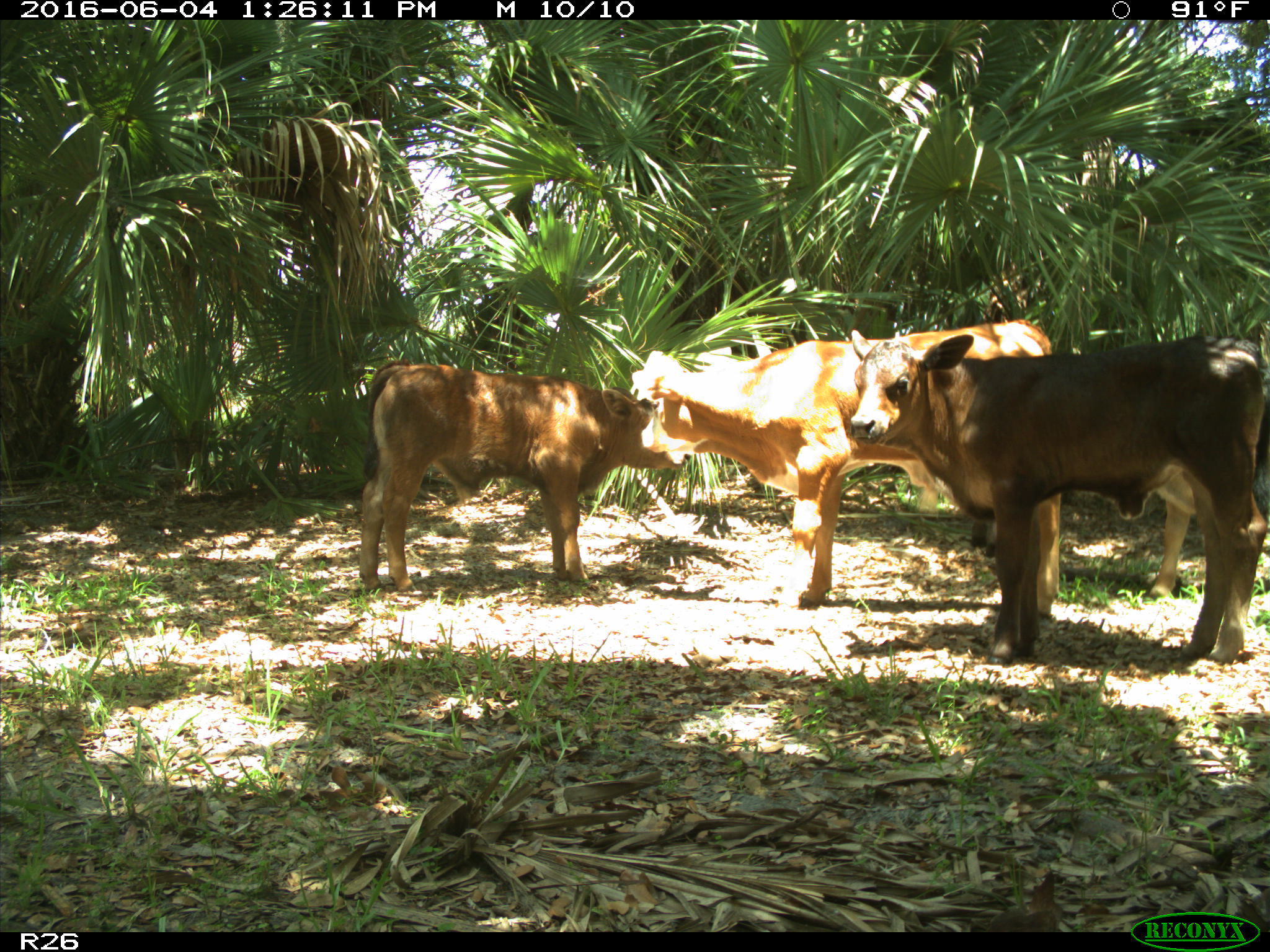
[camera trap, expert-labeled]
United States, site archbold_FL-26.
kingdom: Animalia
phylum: Chordata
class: Mammalia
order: Artiodactyla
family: Bovidae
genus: Bos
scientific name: Bos taurus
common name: domestic cow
Bos taurus (domestic cow).